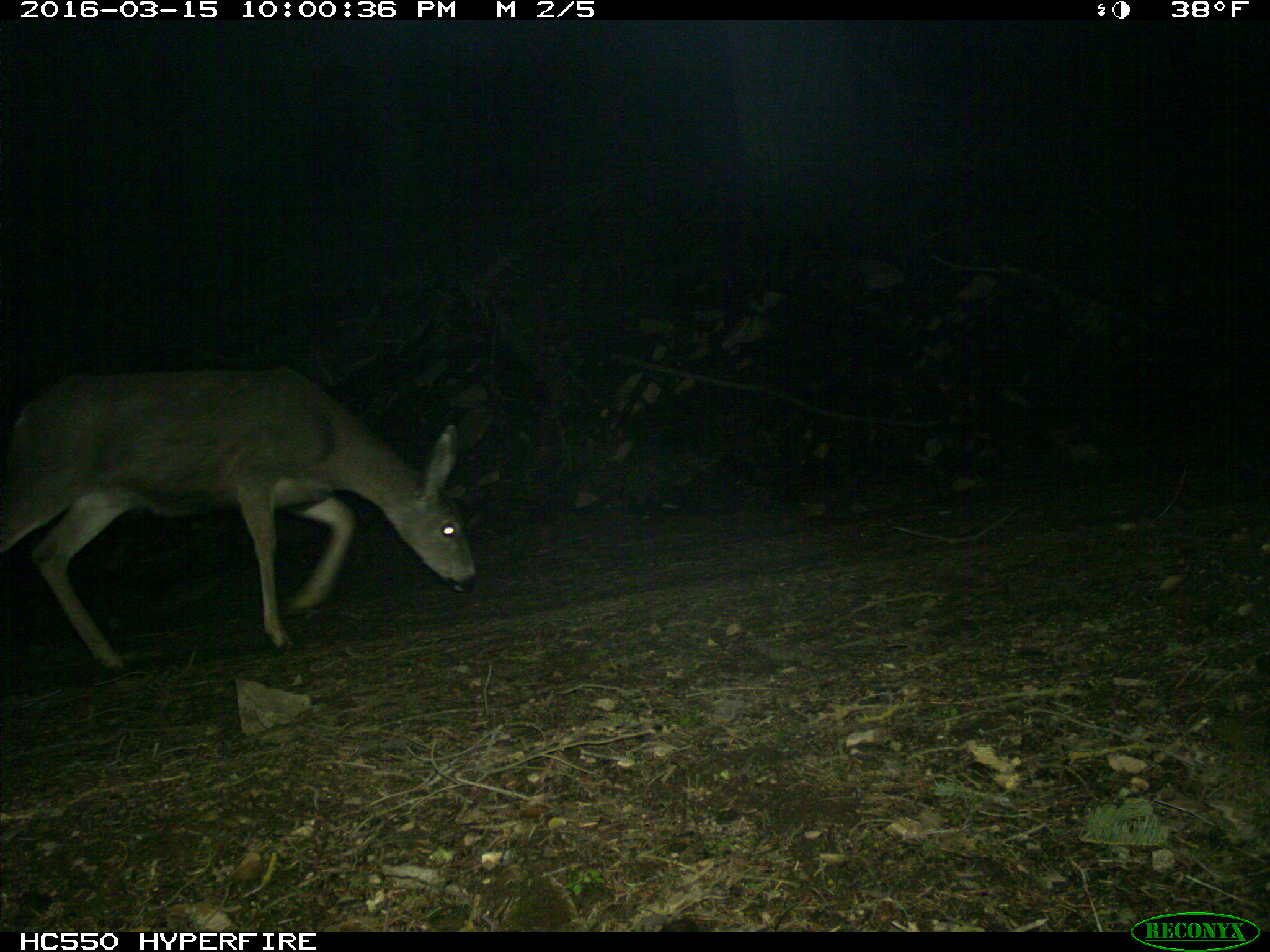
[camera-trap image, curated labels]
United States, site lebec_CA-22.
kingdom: Animalia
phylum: Chordata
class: Mammalia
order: Artiodactyla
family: Cervidae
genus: Odocoileus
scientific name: Odocoileus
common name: deer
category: unidentified deer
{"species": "unidentified deer (deer) (Odocoileus)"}